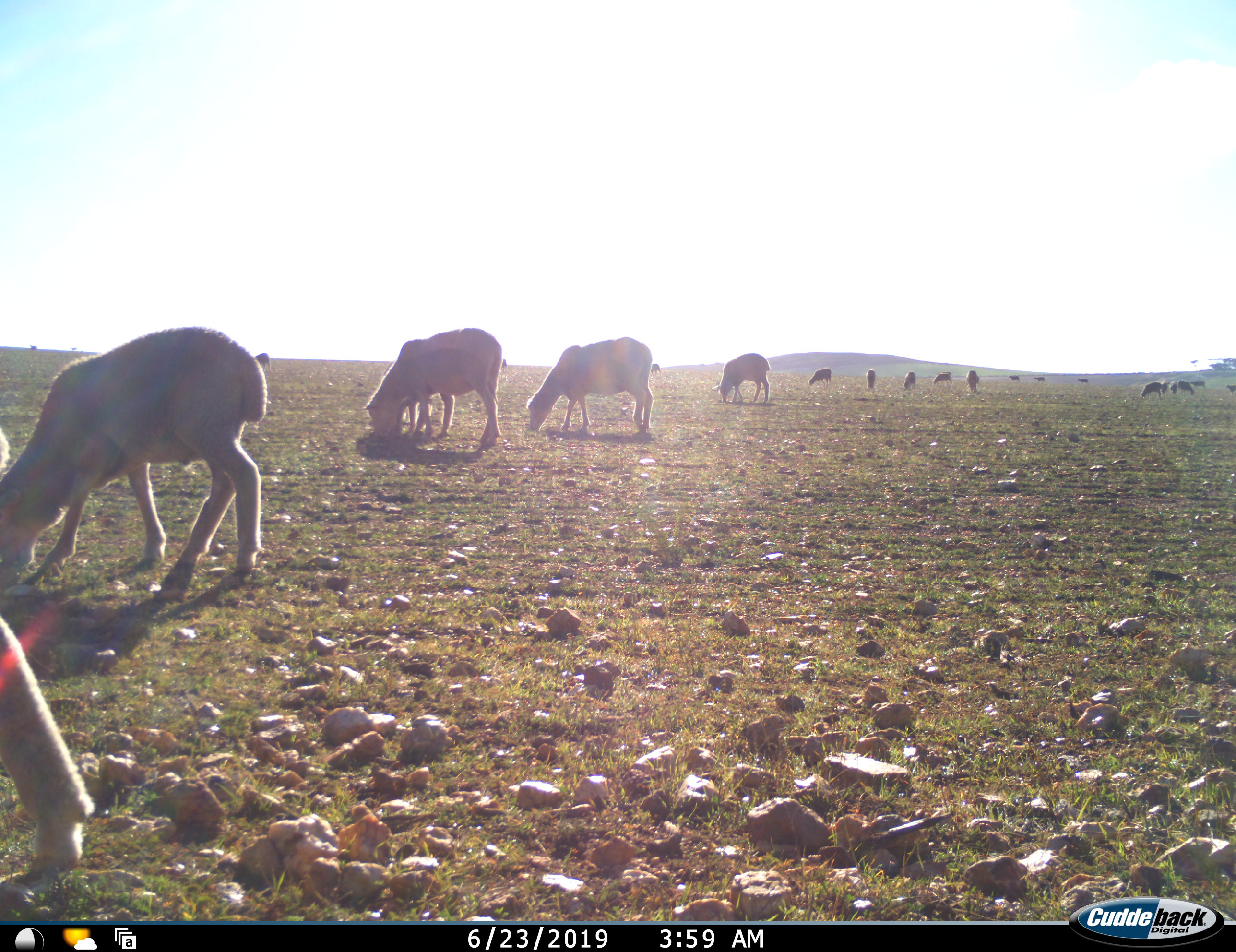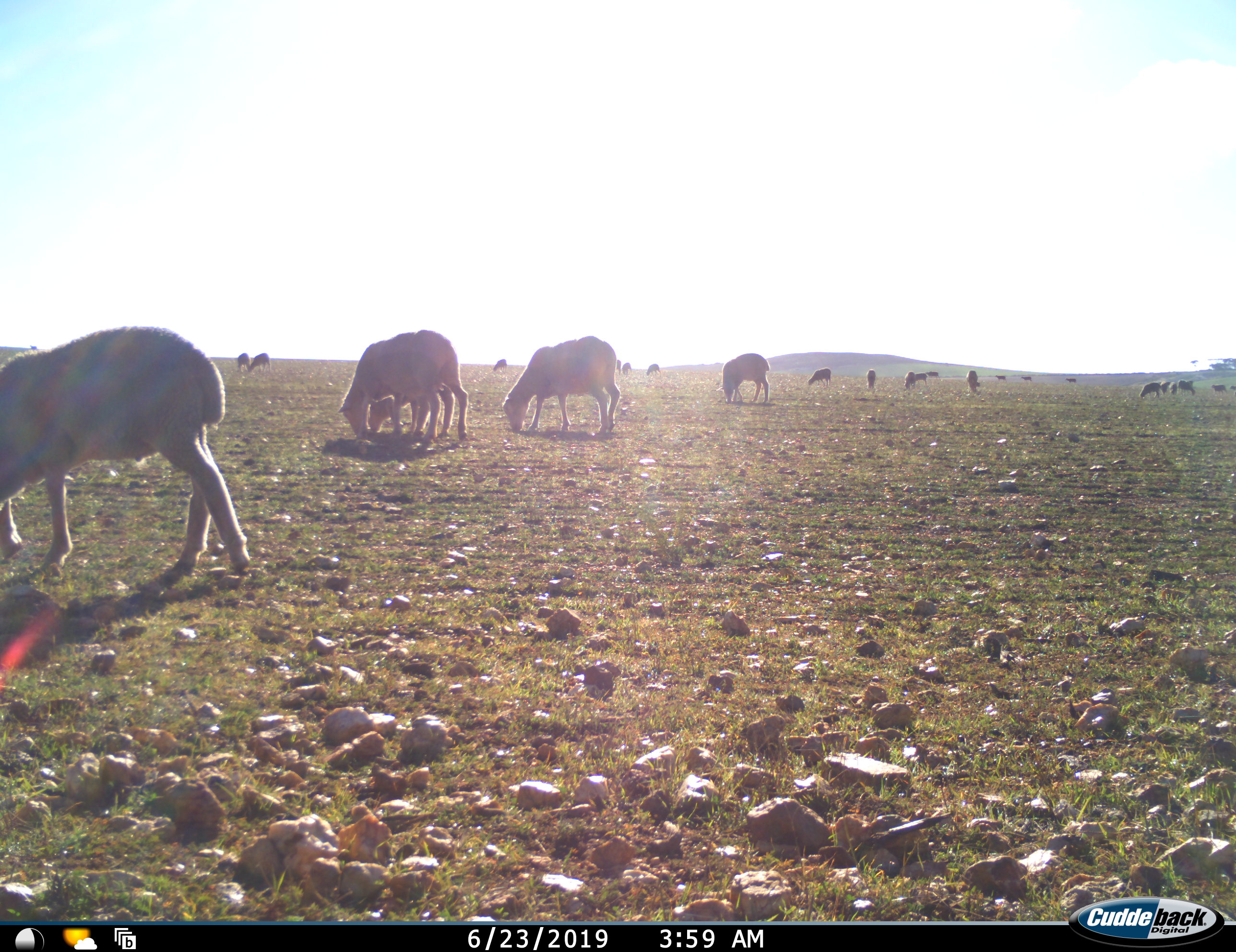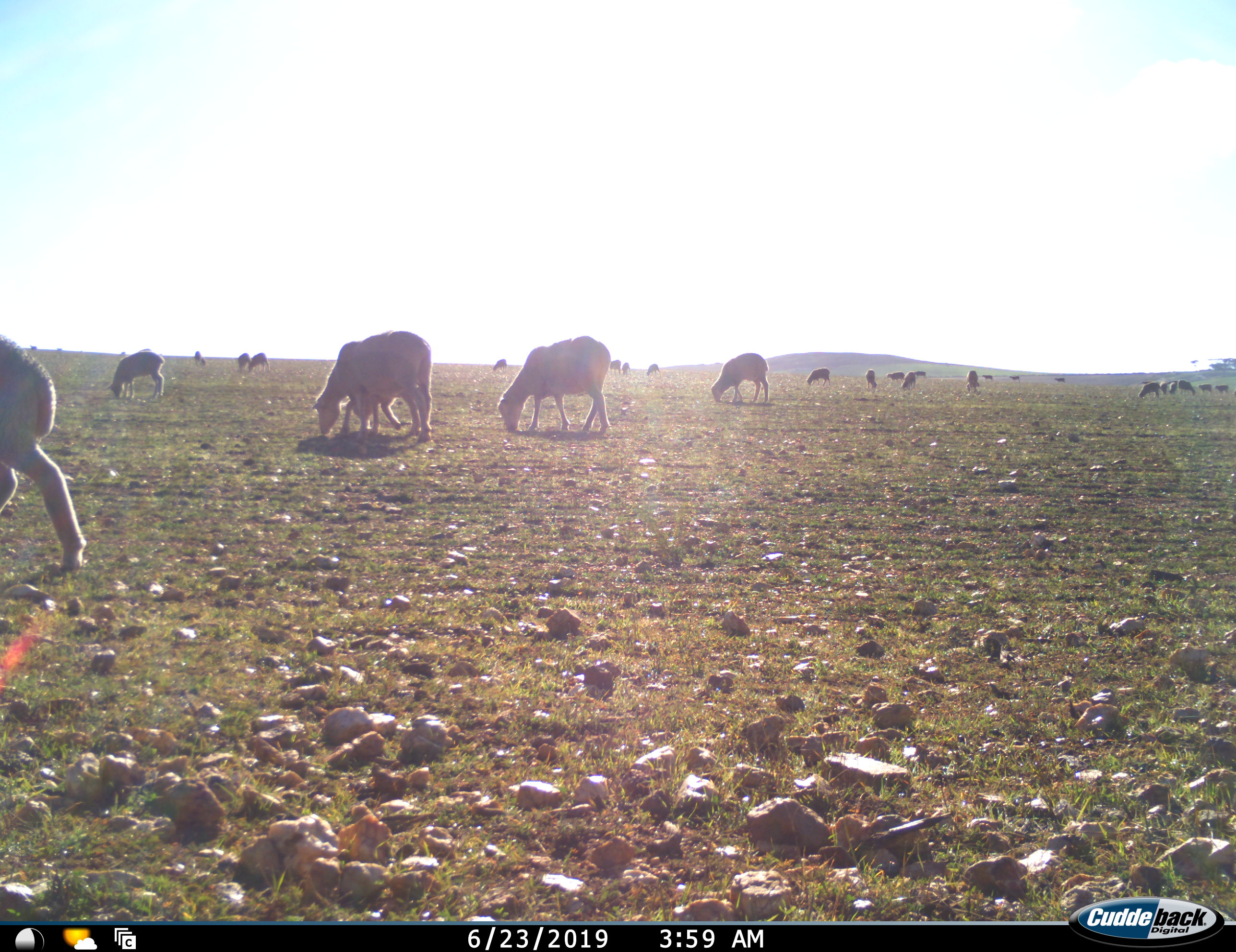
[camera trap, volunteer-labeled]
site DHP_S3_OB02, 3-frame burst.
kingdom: Animalia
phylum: Chordata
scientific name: Vertebrata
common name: domestic animal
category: domesticanimal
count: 11-50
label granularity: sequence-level